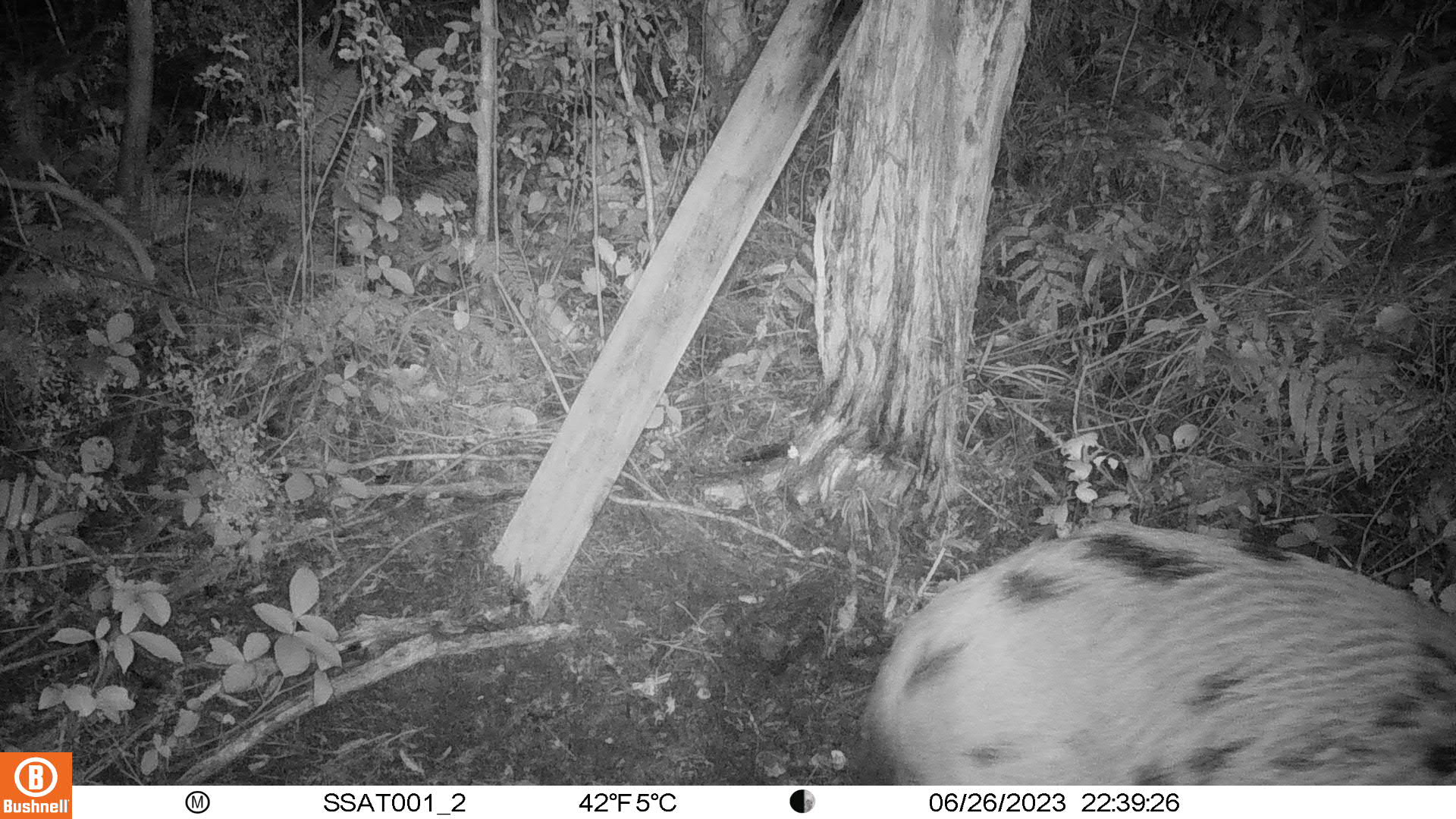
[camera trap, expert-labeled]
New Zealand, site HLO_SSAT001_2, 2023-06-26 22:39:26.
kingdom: Animalia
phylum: Chordata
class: Mammalia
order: Artiodactyla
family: Suidae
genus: Sus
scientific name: Sus scrofa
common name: pig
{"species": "pig (Sus scrofa)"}